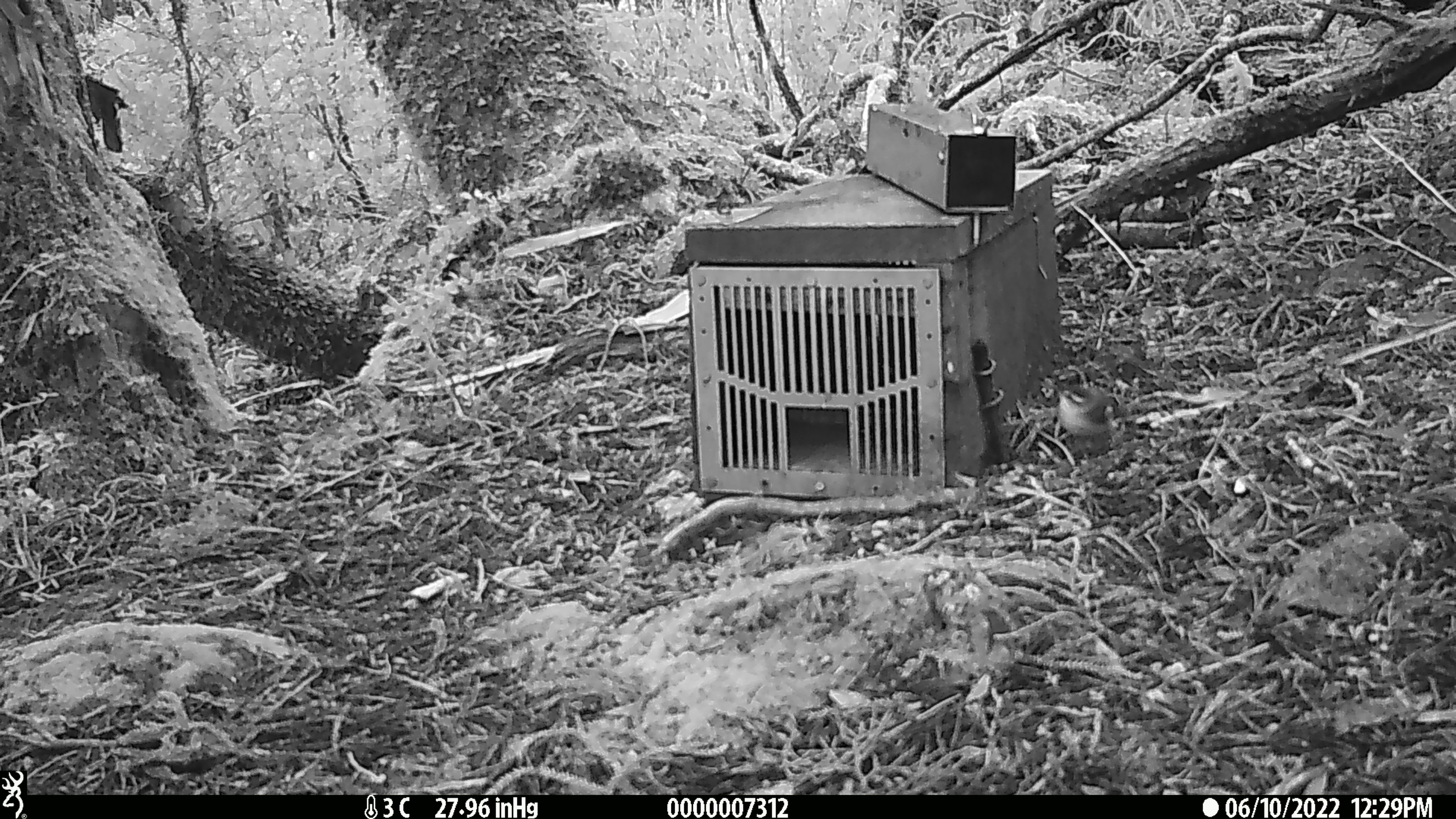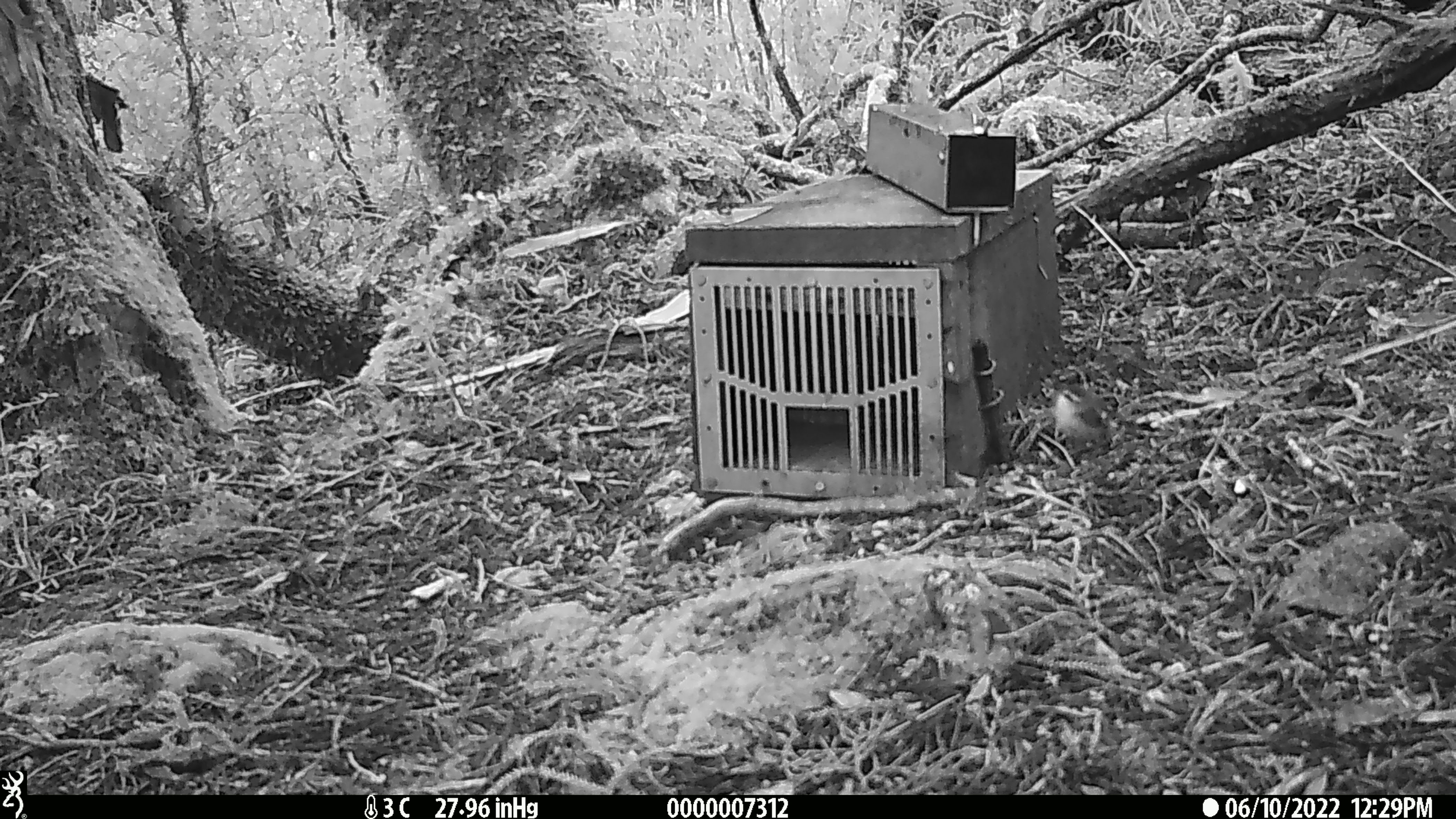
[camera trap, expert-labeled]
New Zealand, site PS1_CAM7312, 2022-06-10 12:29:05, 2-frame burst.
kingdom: Animalia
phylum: Chordata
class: Aves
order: Passeriformes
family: Acanthisittidae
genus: Acanthisitta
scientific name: Acanthisitta chloris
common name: rifleman